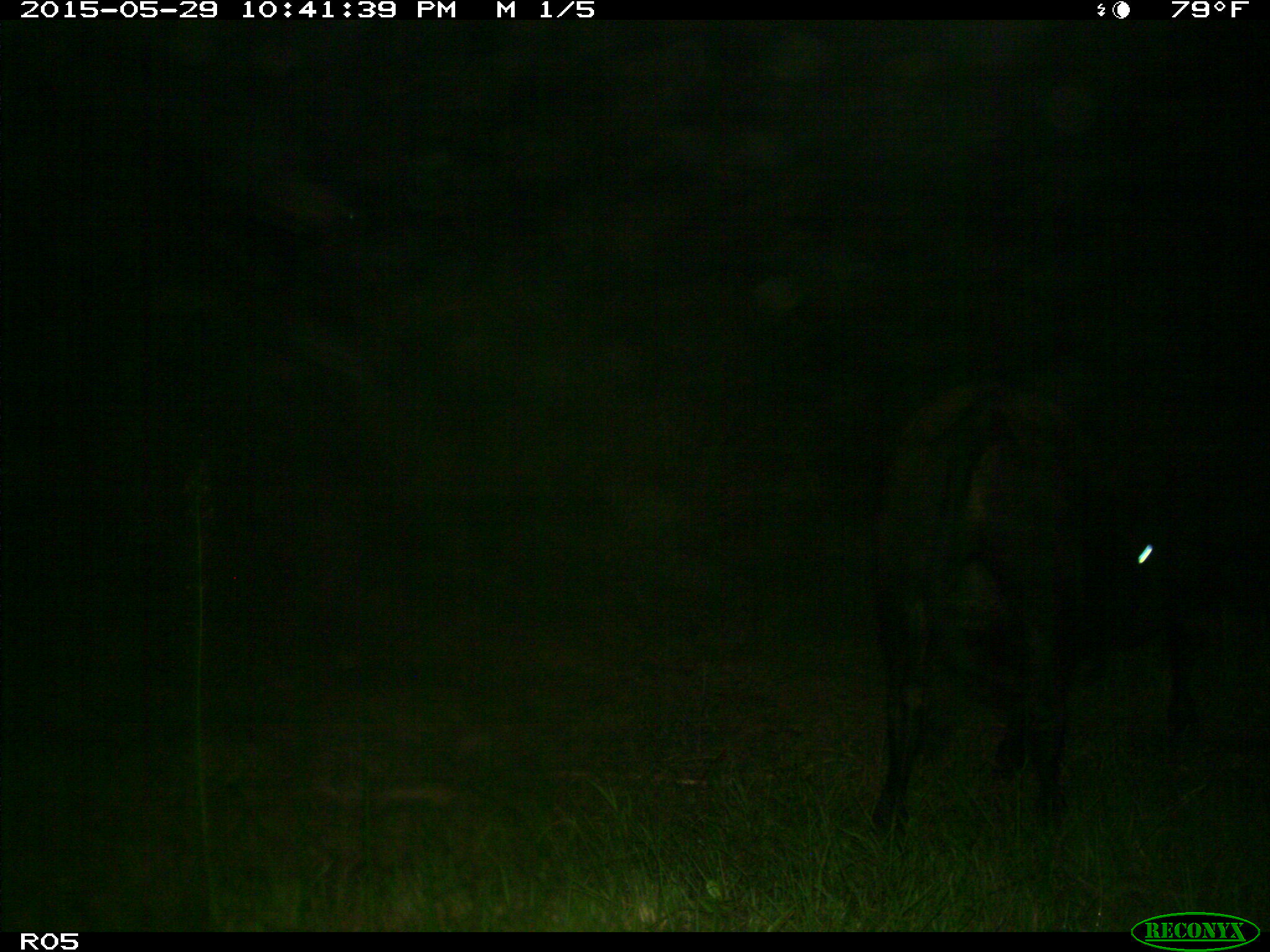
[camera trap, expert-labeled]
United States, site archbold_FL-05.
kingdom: Animalia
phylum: Chordata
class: Mammalia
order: Artiodactyla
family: Bovidae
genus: Bos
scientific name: Bos taurus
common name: domestic cow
Bos taurus (domestic cow).